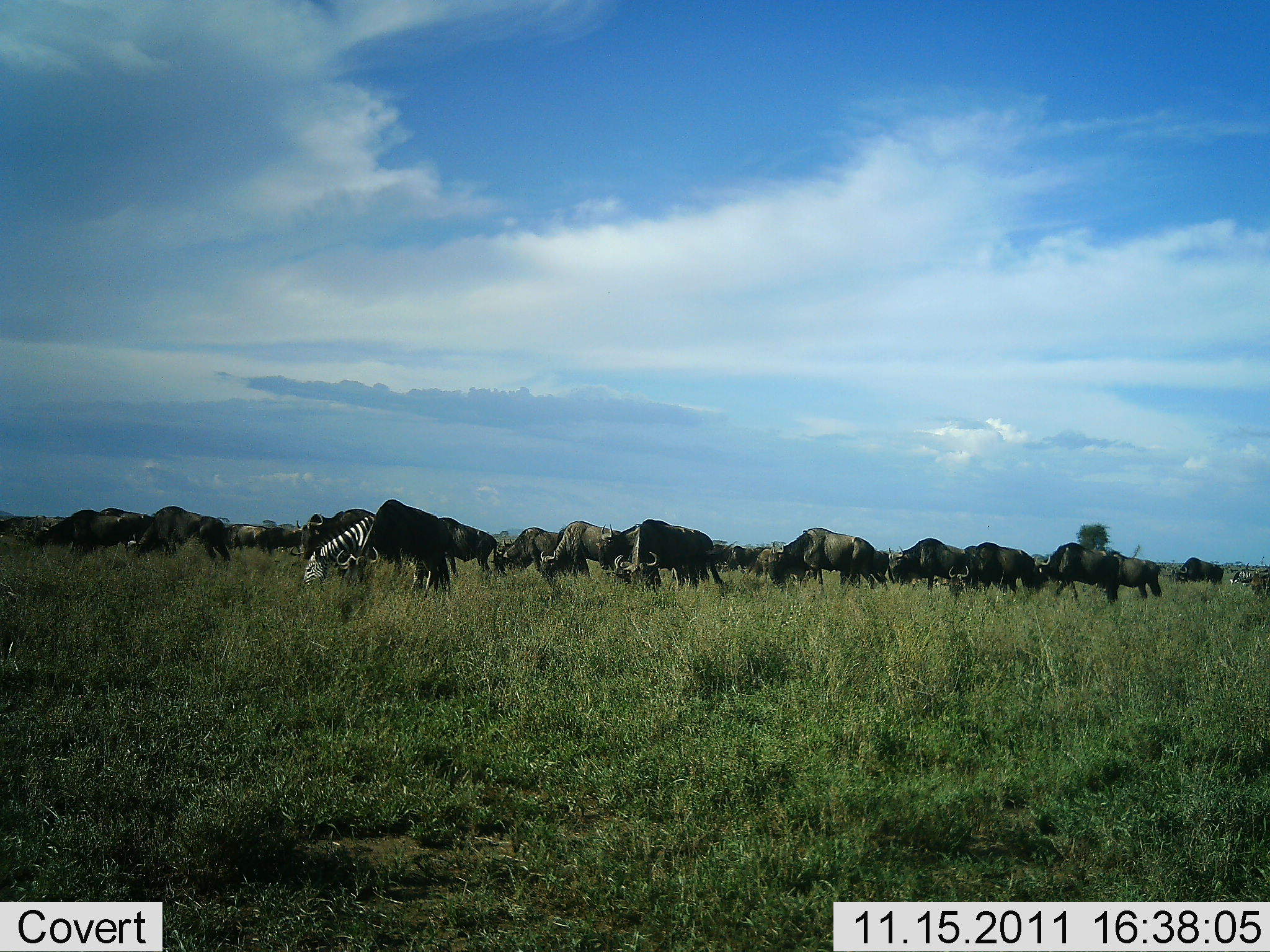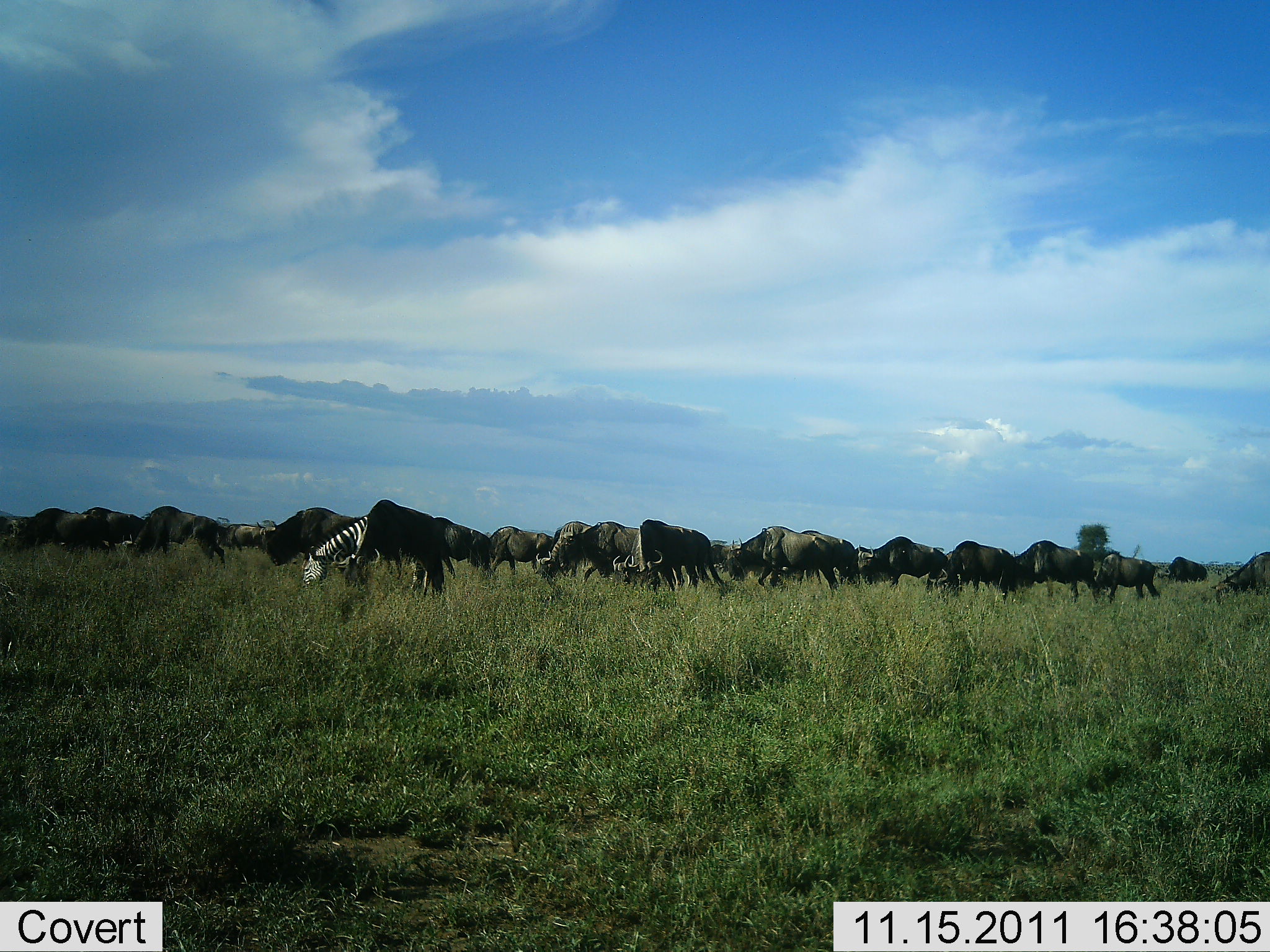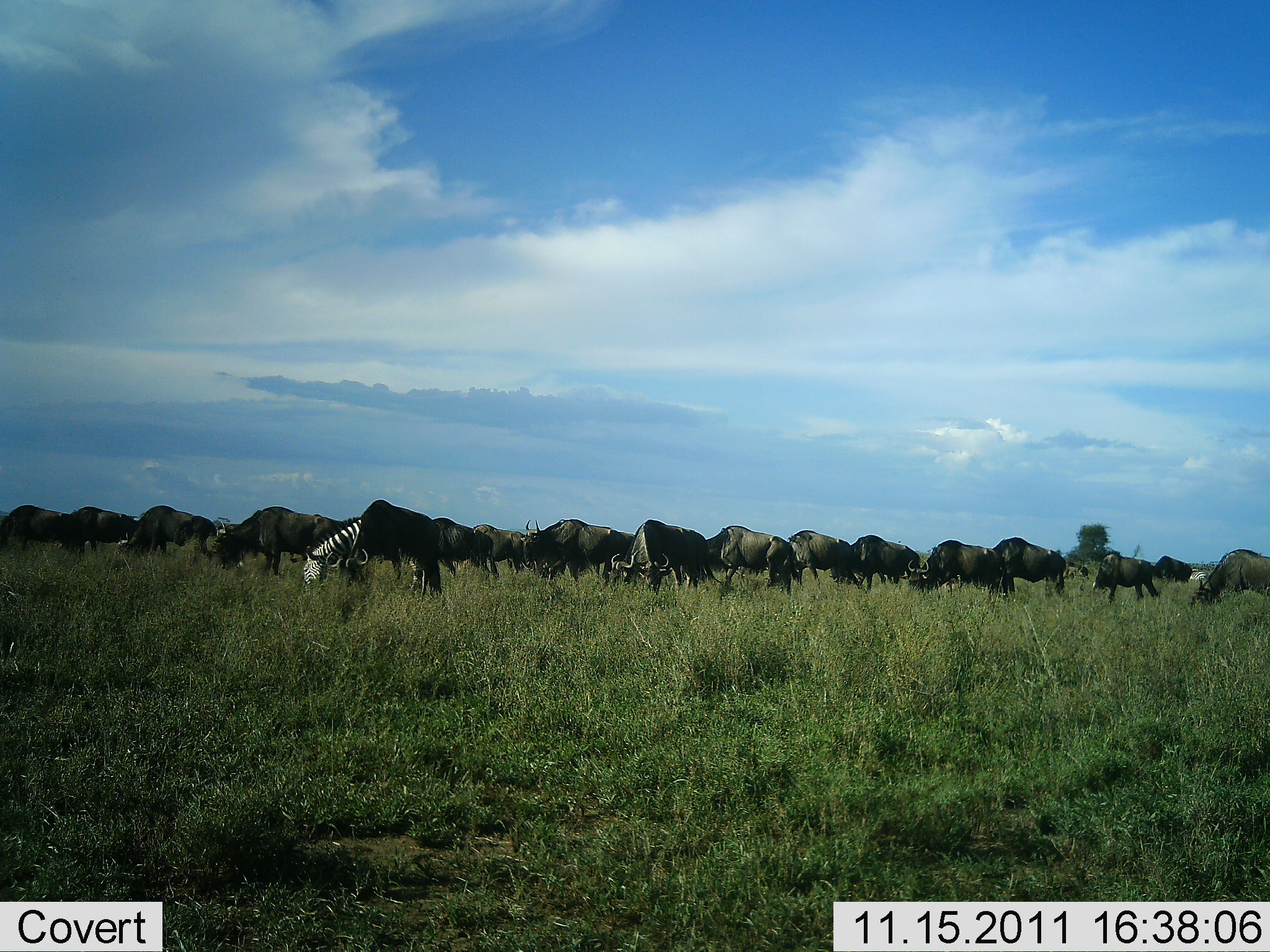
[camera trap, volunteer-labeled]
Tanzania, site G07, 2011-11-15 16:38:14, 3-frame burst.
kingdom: Animalia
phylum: Chordata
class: Mammalia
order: Artiodactyla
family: Bovidae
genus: Connochaetes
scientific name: Connochaetes taurinus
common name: blue wildebeest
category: wildebeest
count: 11-50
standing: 23%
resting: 0%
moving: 46%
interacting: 0%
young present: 0%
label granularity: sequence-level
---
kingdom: Animalia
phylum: Chordata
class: Mammalia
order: Perissodactyla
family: Equidae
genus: Equus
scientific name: Equus quagga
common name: plains zebra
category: zebra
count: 1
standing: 8%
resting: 0%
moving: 0%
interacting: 0%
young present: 0%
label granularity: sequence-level